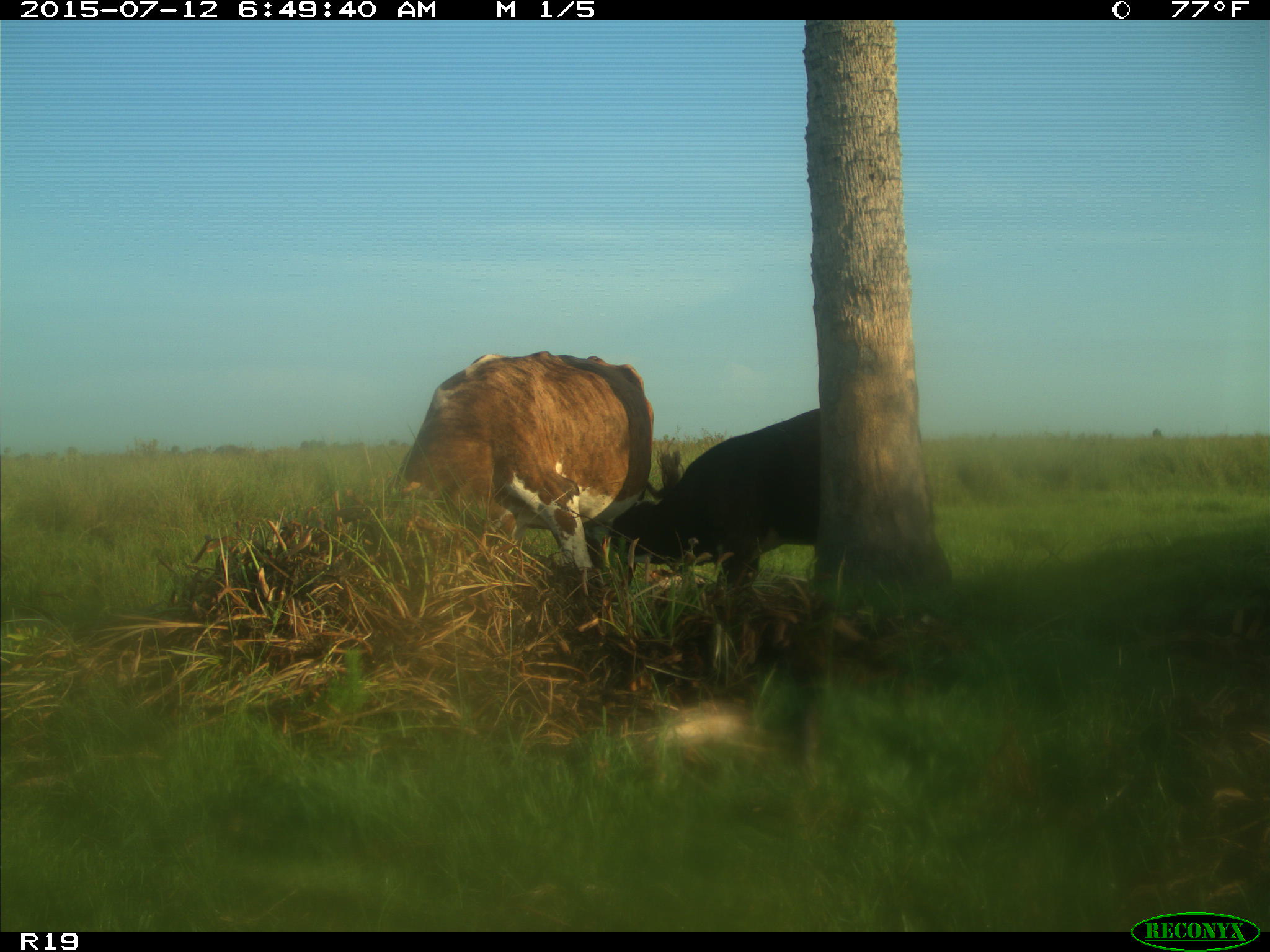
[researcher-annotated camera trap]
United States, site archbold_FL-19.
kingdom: Animalia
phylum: Chordata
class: Mammalia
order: Artiodactyla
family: Bovidae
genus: Bos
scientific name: Bos taurus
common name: domestic cow